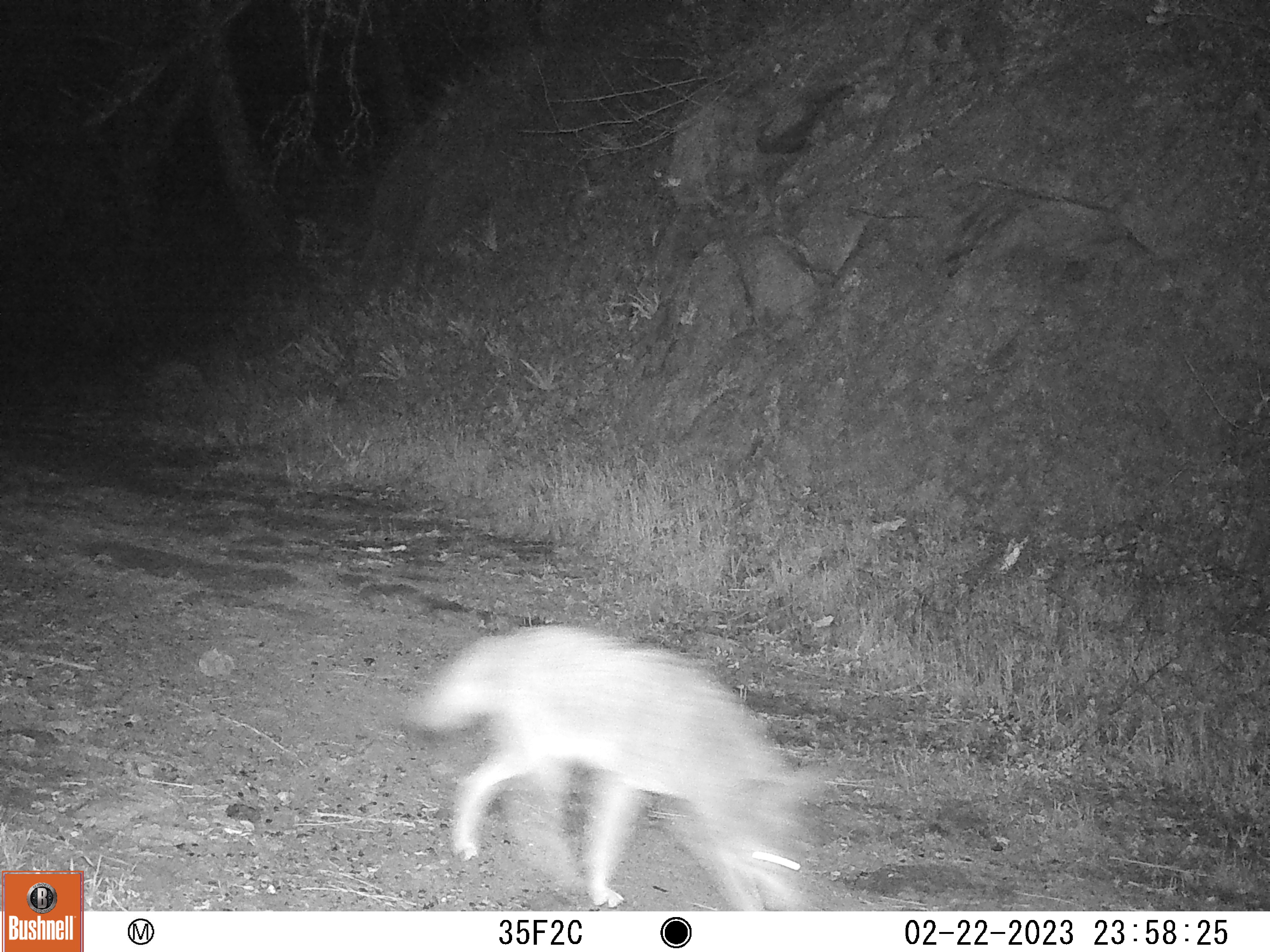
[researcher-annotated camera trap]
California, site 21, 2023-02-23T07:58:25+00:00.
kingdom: Animalia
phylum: Chordata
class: Mammalia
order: Carnivora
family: Canidae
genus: Canis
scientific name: Canis latrans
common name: coyote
Coyote (Canis latrans).